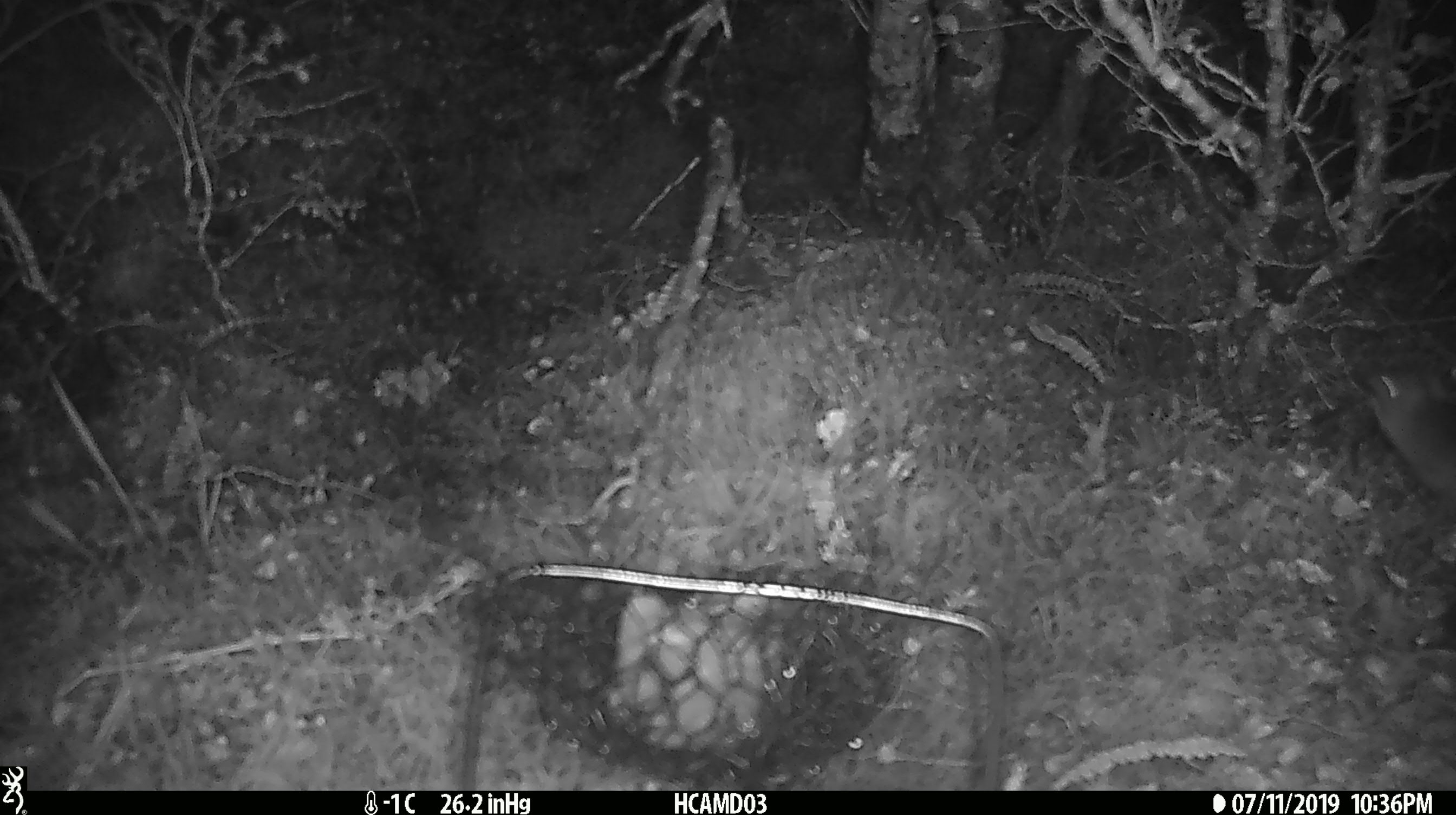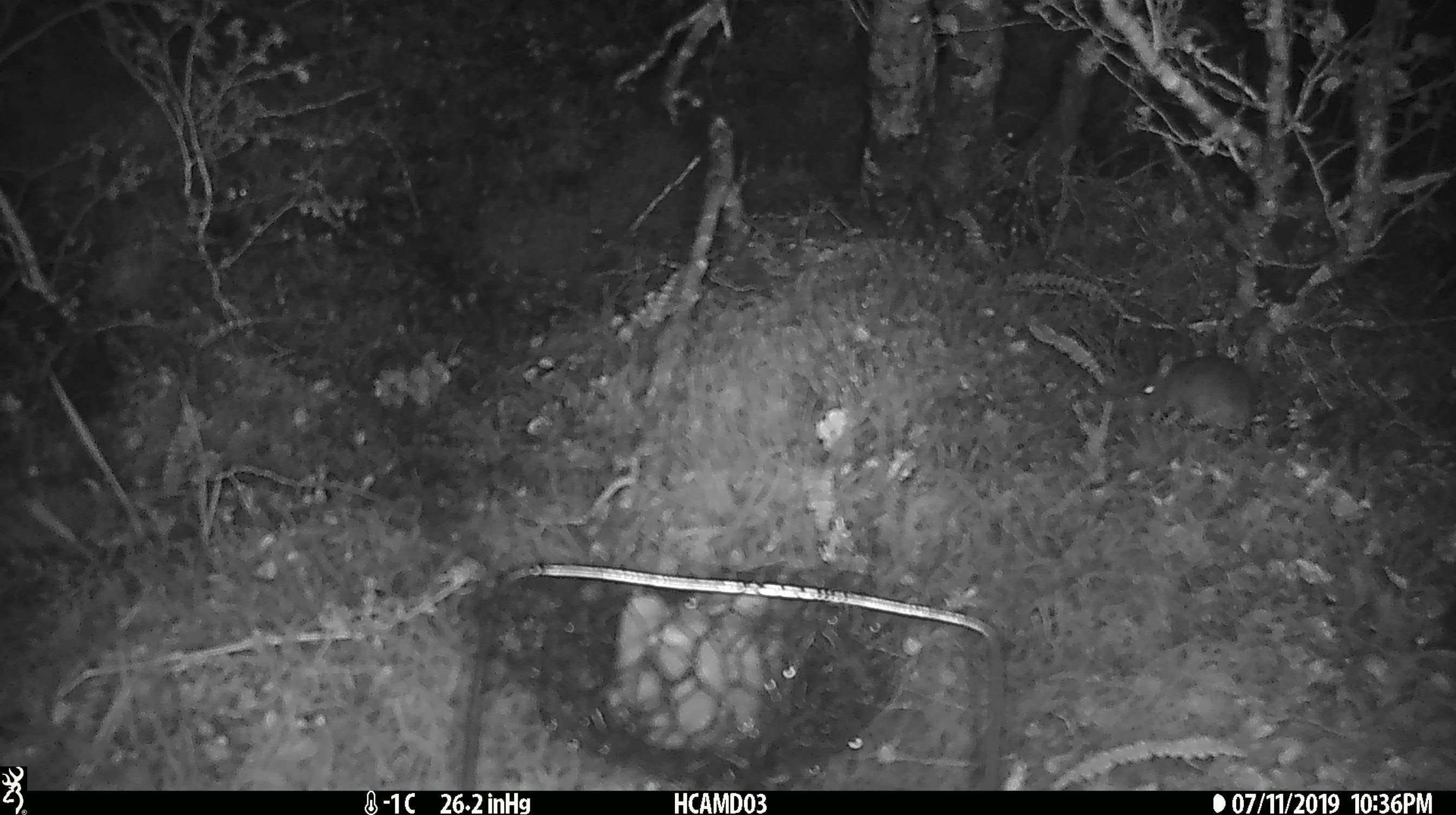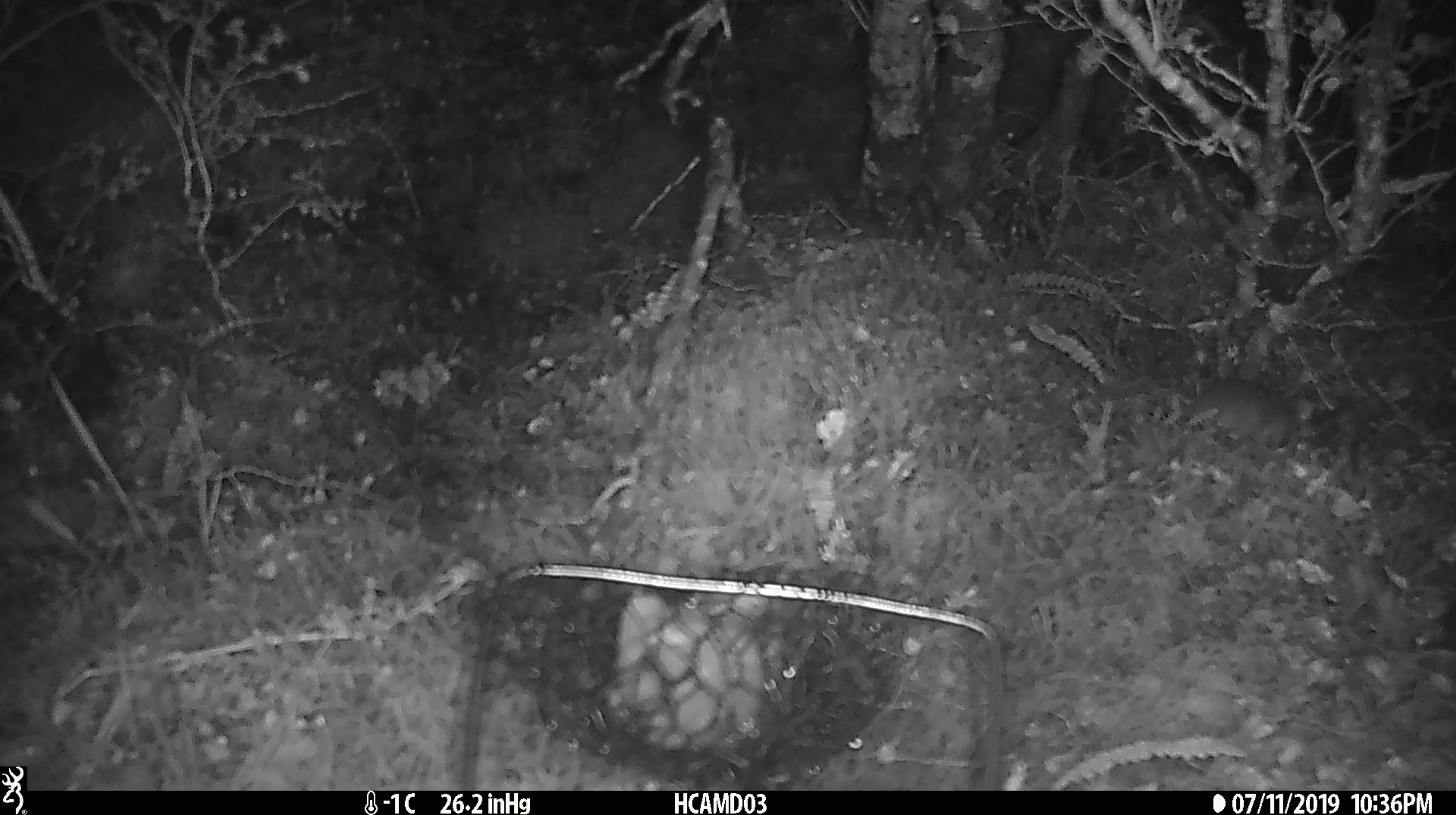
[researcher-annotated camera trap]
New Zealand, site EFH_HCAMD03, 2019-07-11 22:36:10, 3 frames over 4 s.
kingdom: Animalia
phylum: Chordata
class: Mammalia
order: Rodentia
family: Muridae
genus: Mus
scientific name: Mus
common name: mouse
Mouse (Mus).